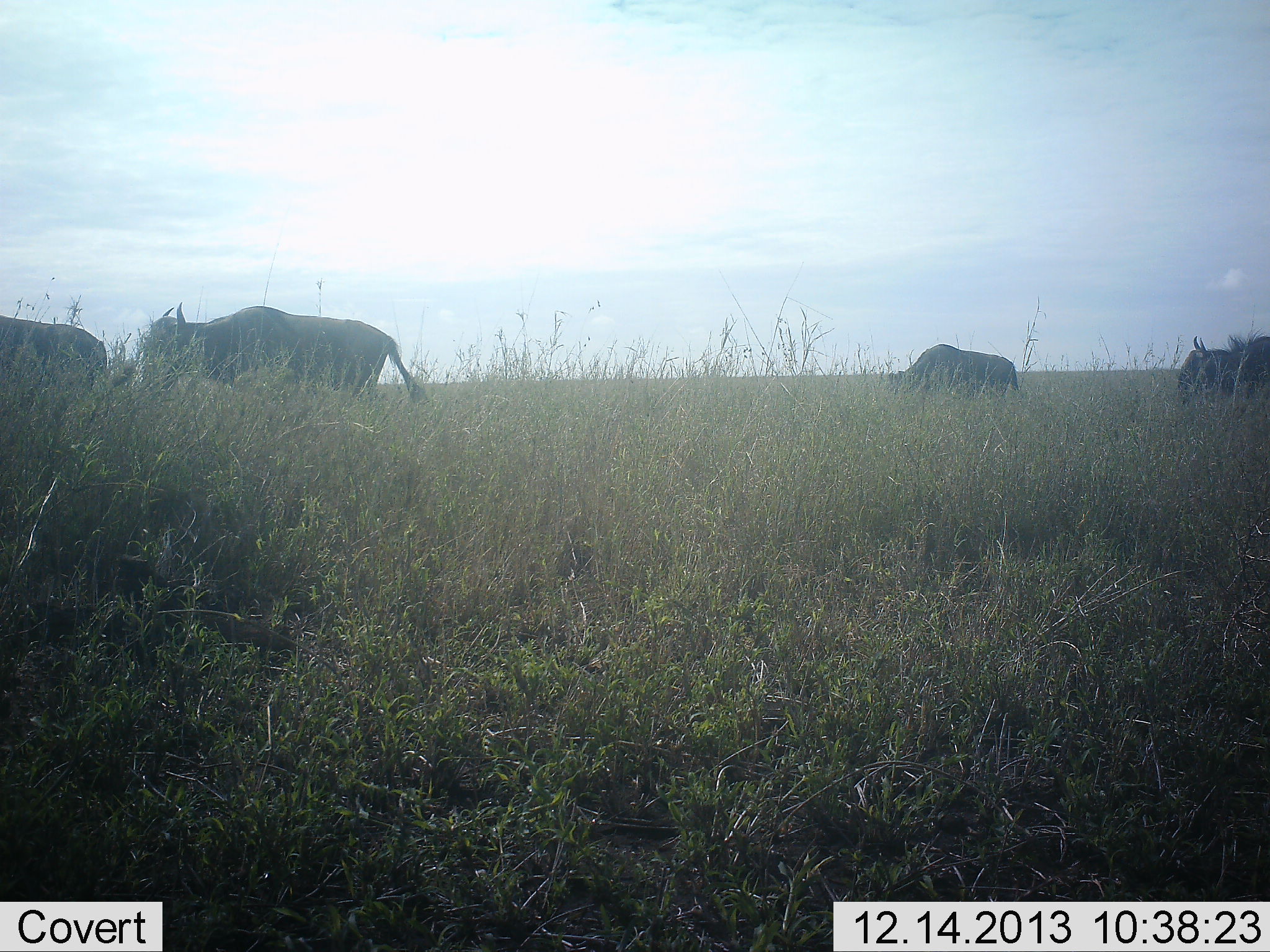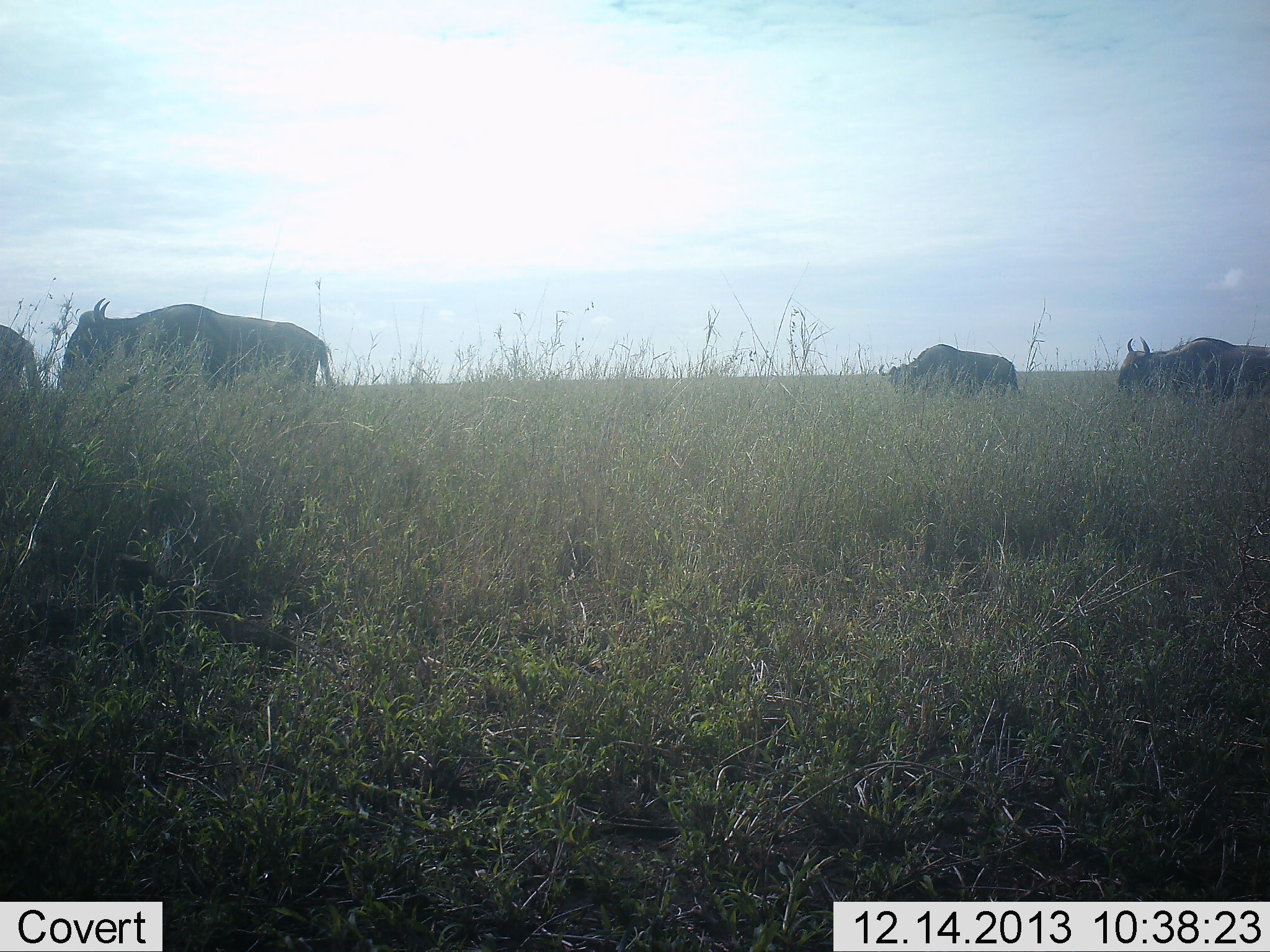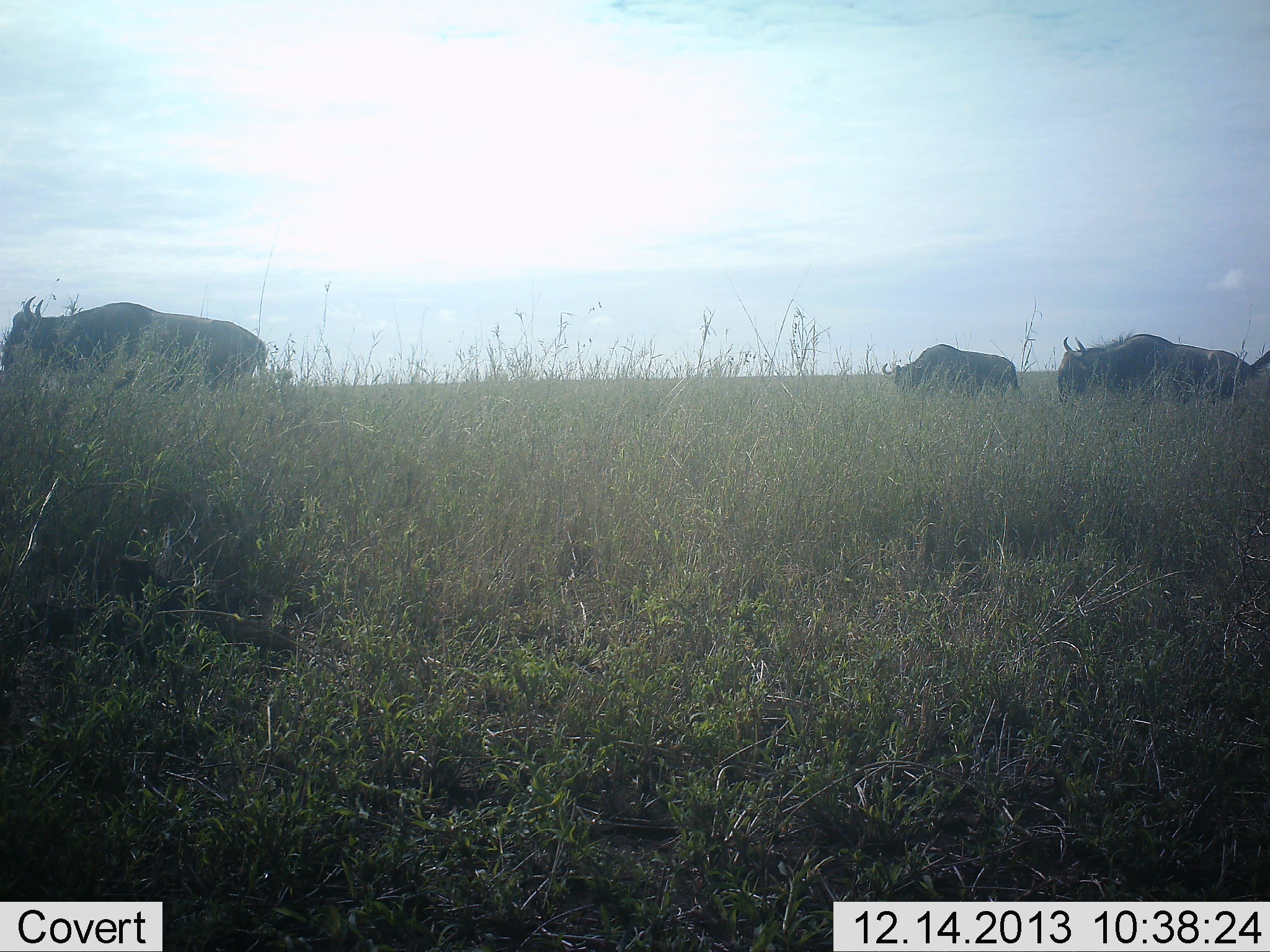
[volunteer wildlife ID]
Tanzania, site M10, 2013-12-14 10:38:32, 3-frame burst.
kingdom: Animalia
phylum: Chordata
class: Mammalia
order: Artiodactyla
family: Bovidae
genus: Connochaetes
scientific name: Connochaetes taurinus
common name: blue wildebeest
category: wildebeest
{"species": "wildebeest (blue wildebeest) (Connochaetes taurinus)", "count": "4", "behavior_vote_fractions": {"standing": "20%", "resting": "0%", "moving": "90%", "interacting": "0%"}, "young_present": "0%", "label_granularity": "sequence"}